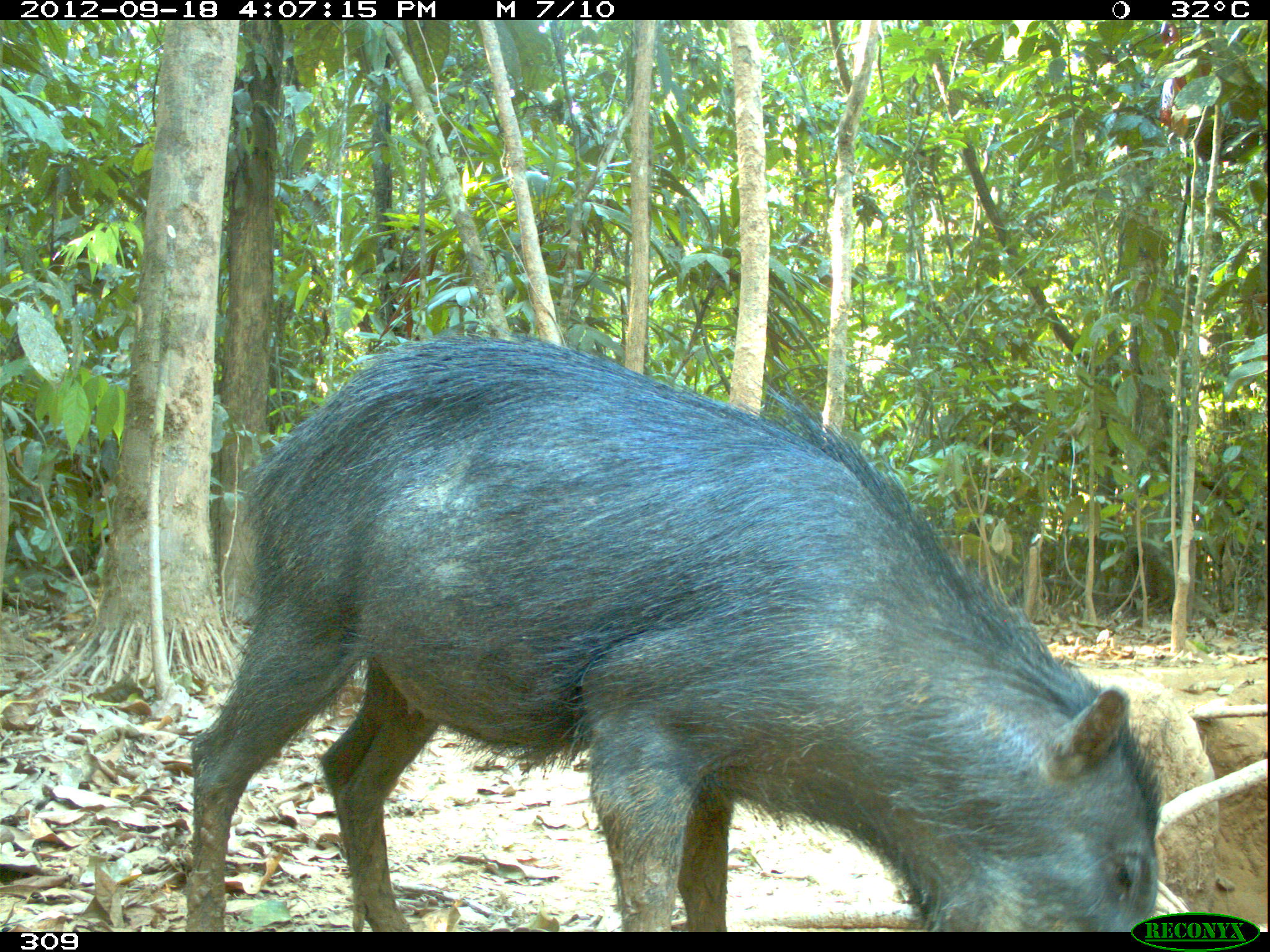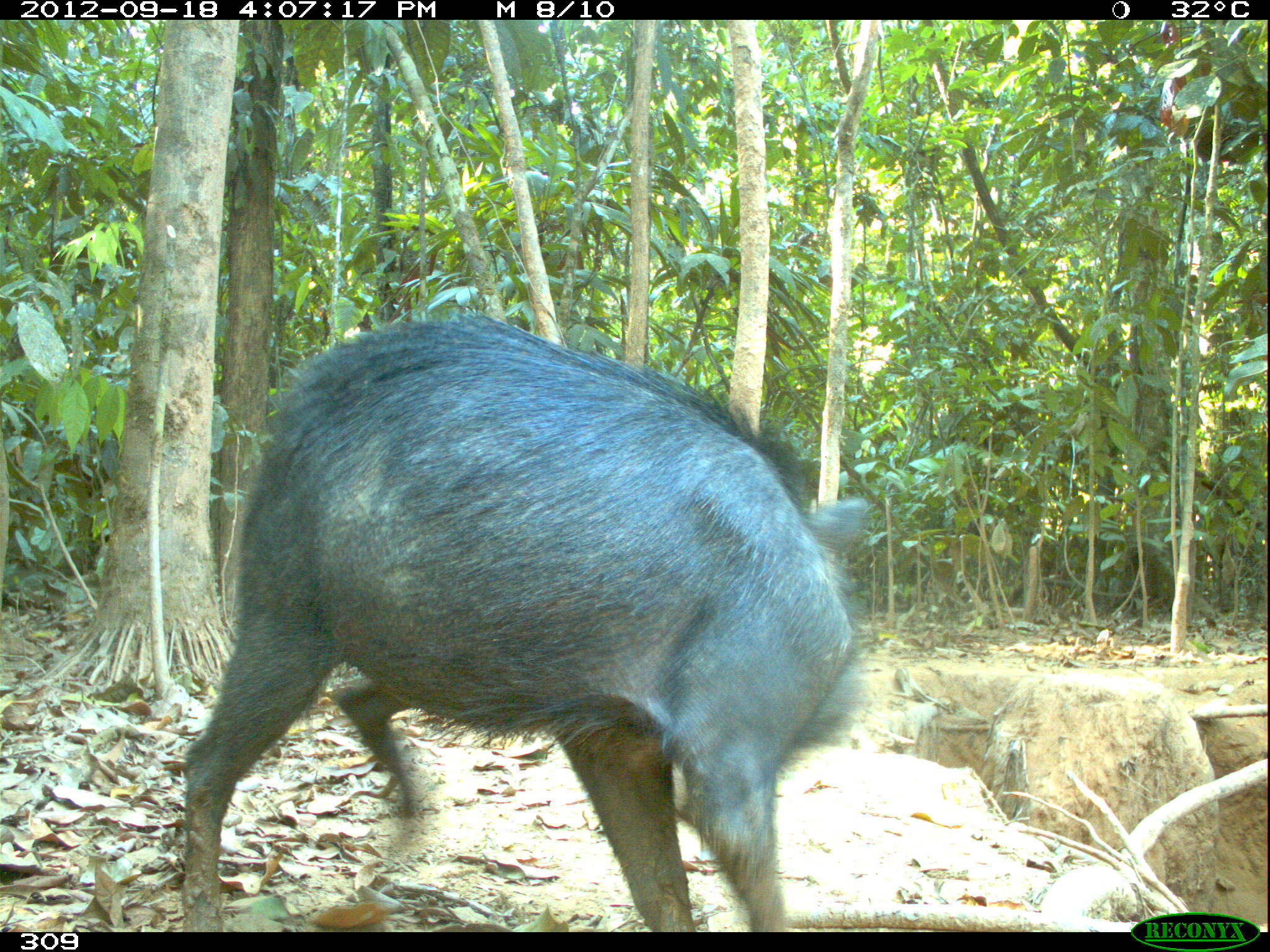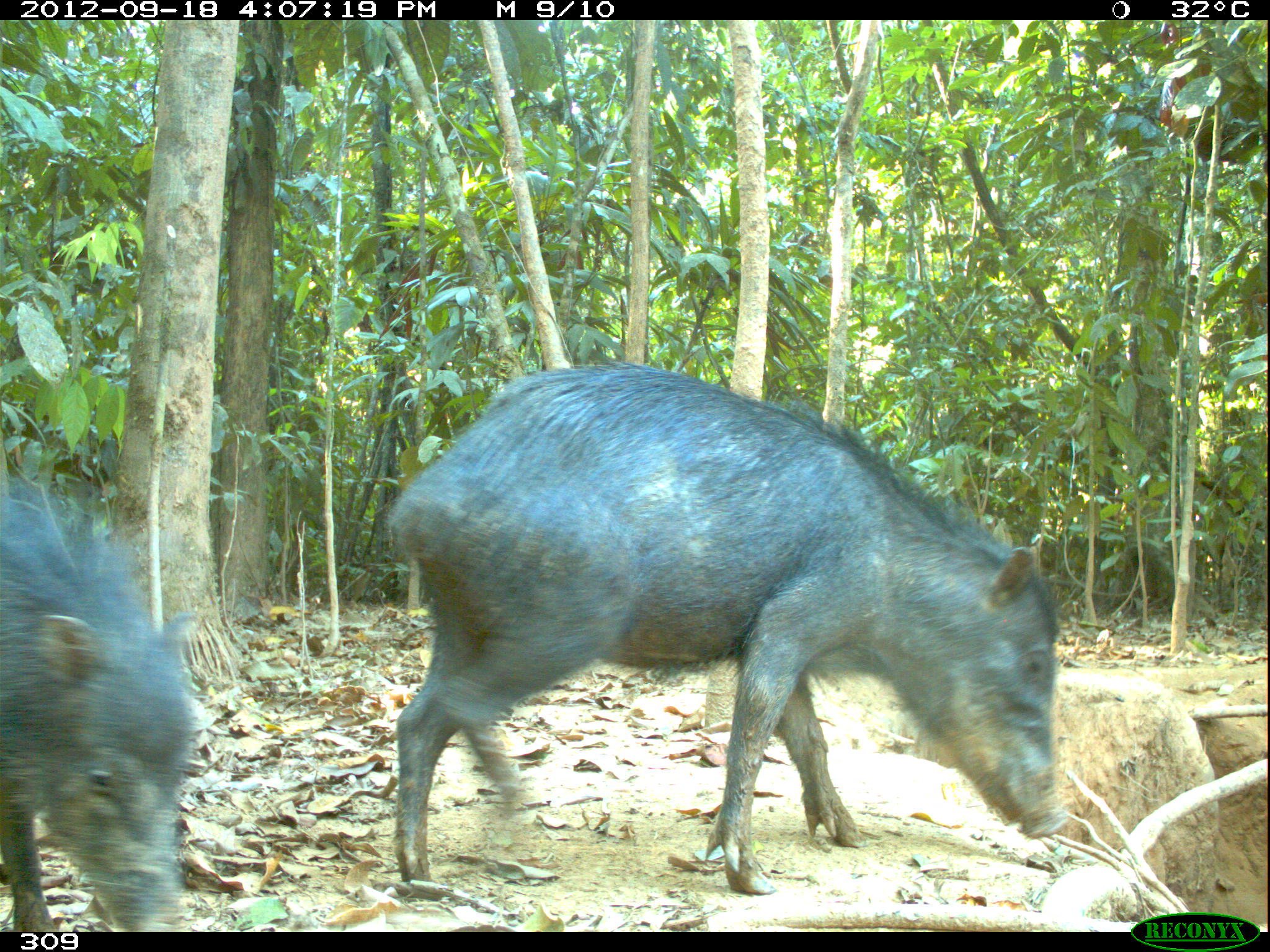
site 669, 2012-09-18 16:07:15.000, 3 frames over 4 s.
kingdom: Animalia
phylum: Chordata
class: Mammalia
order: Artiodactyla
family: Tayassuidae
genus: Tayassu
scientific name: Tayassu pecari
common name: white-lipped peccary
Tayassu pecari (white-lipped peccary).